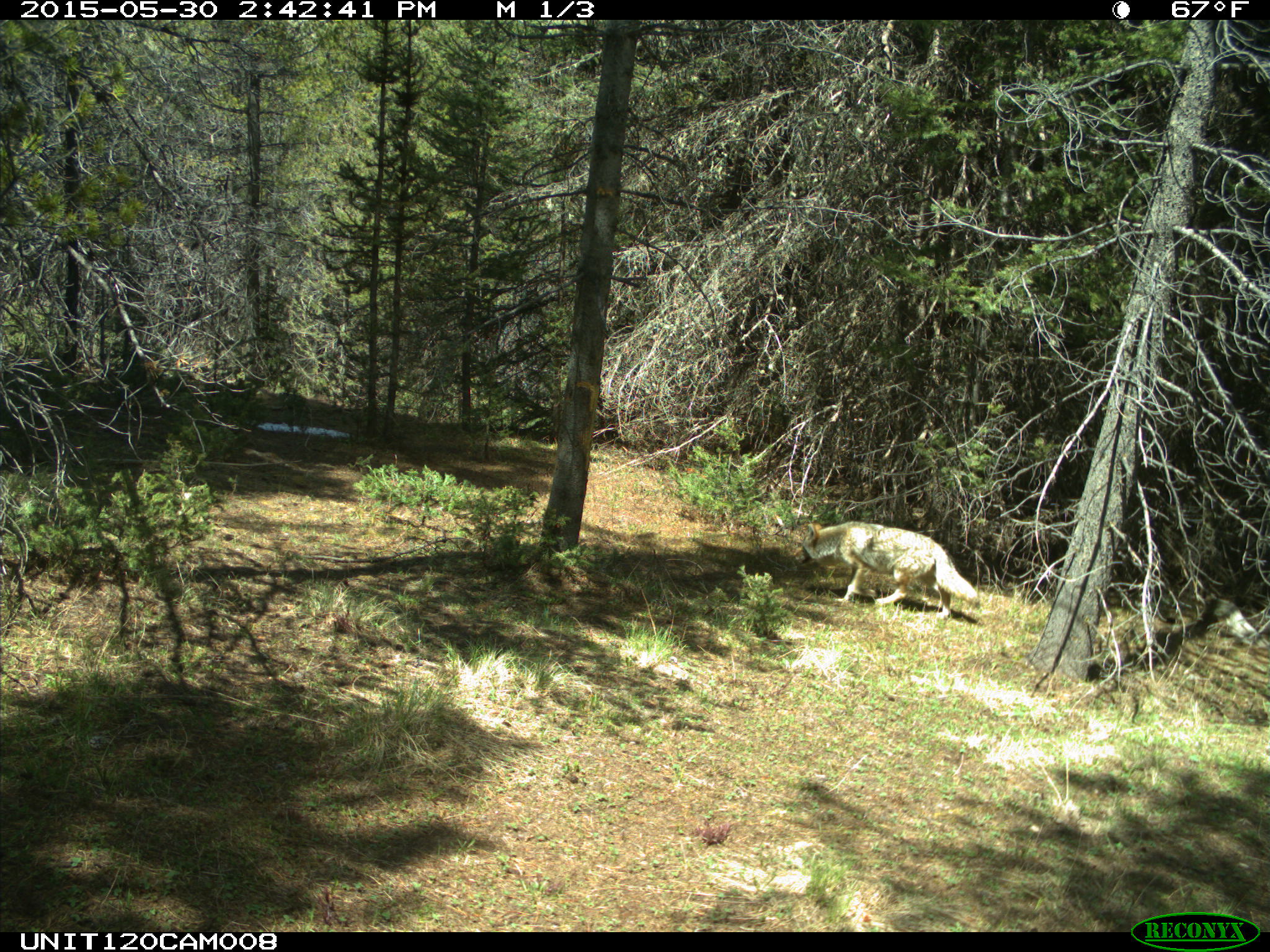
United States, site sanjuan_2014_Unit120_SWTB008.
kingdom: Animalia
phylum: Chordata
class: Mammalia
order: Carnivora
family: Canidae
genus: Canis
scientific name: Canis latrans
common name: coyote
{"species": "Canis latrans (coyote)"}